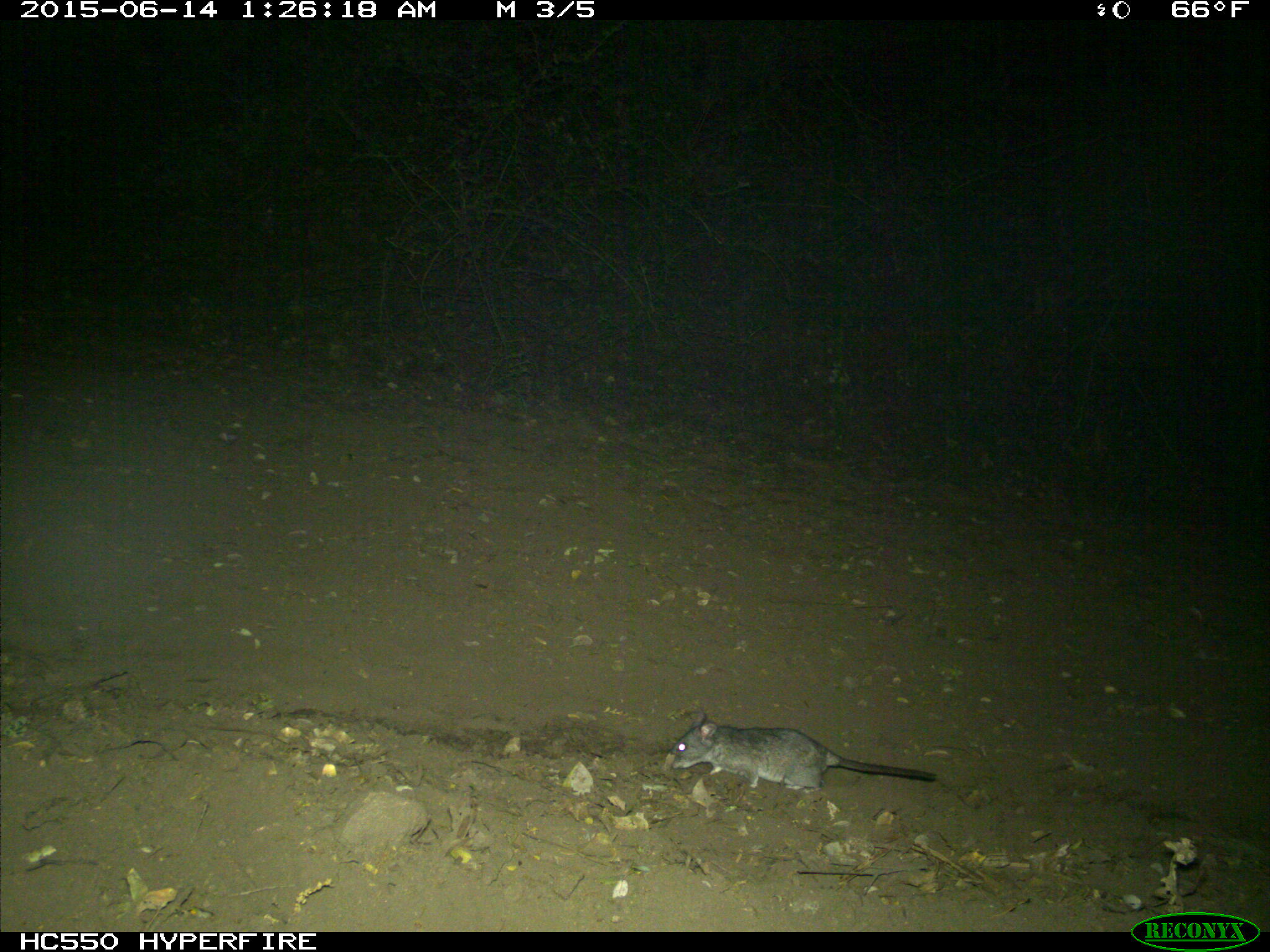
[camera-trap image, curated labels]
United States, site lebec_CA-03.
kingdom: Animalia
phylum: Chordata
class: Mammalia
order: Rodentia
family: Cricetidae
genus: Neotoma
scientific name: Neotoma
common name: pack rat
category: unidentified pack rat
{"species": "unidentified pack rat (pack rat) (Neotoma)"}